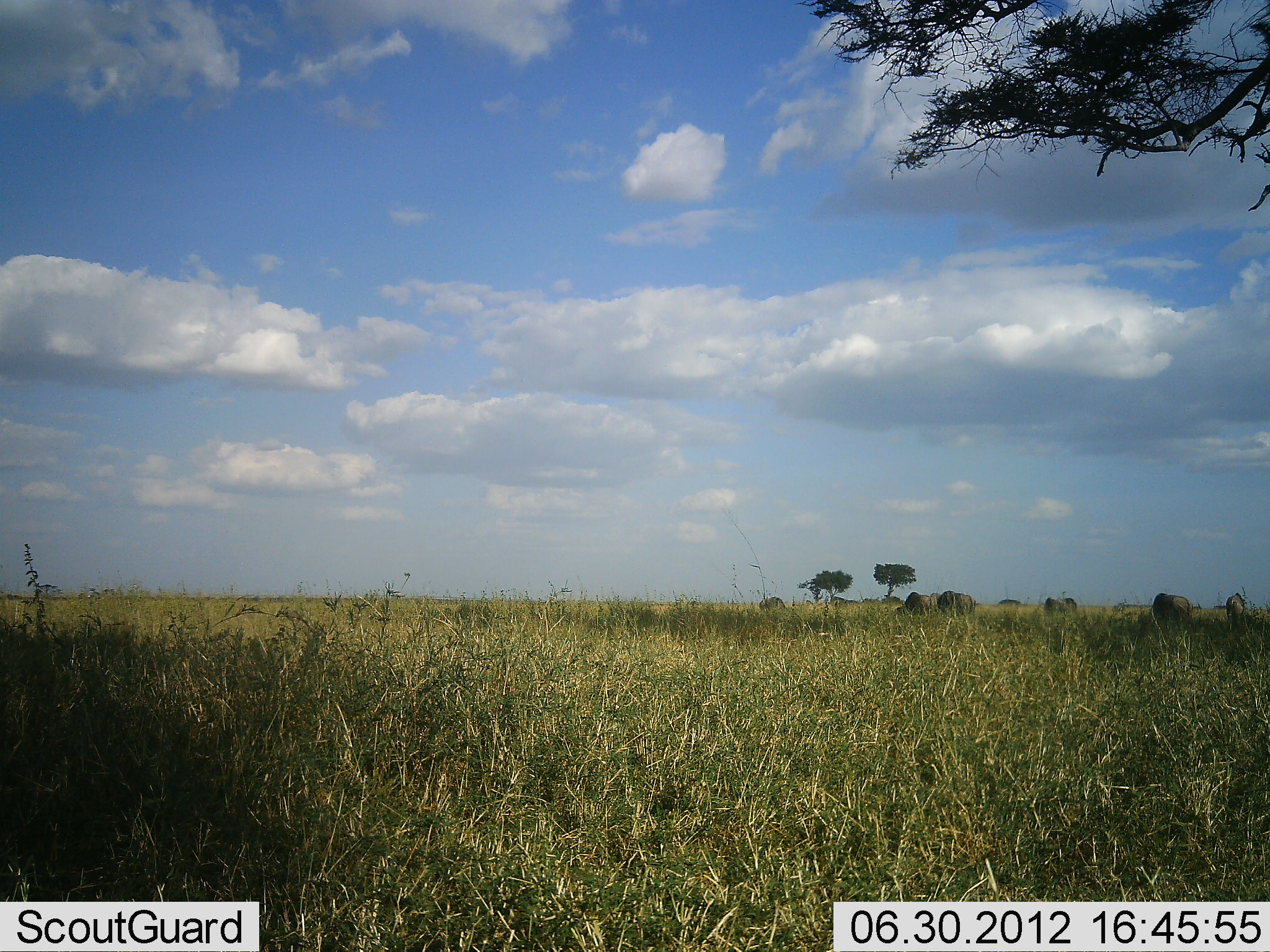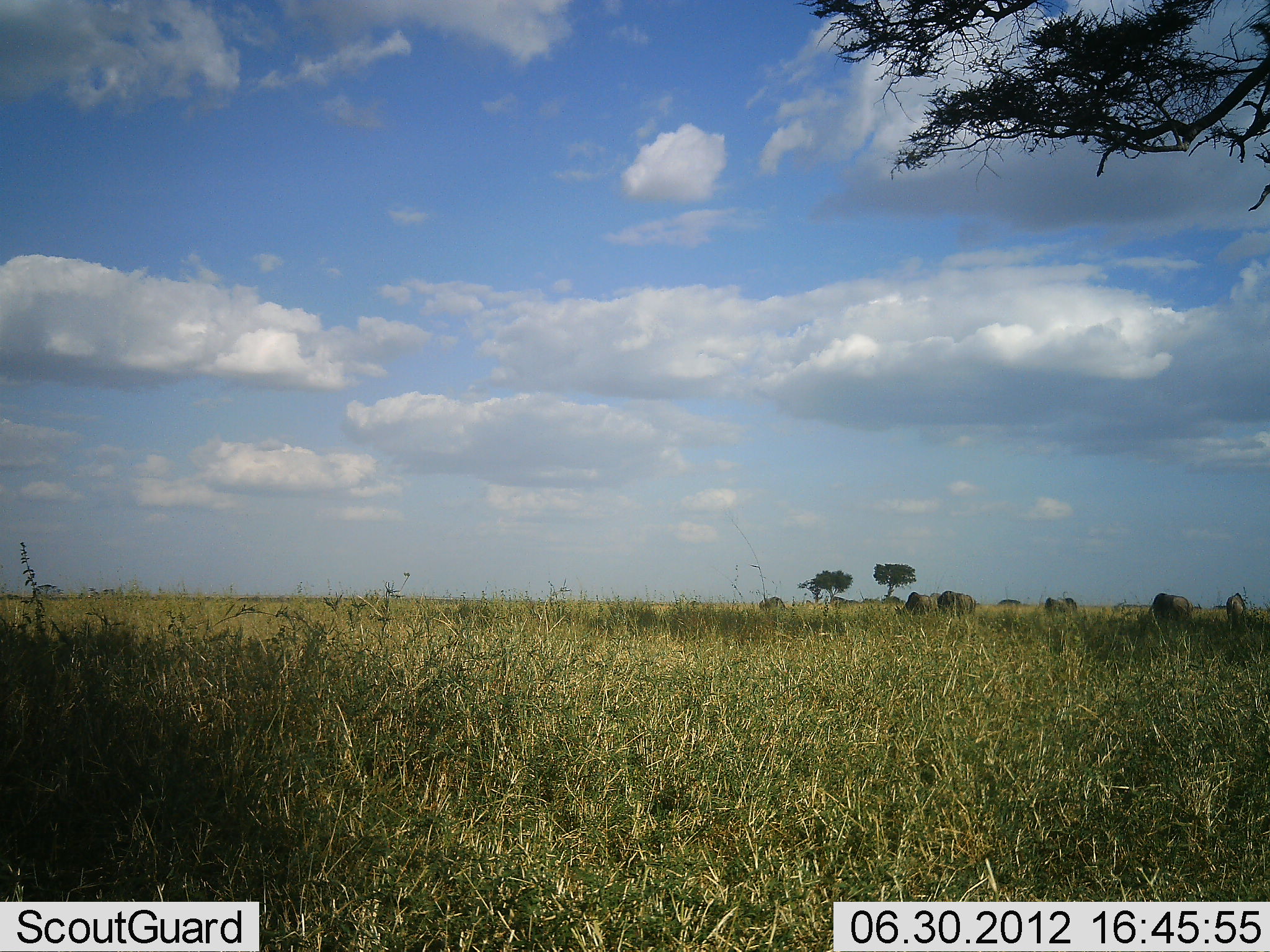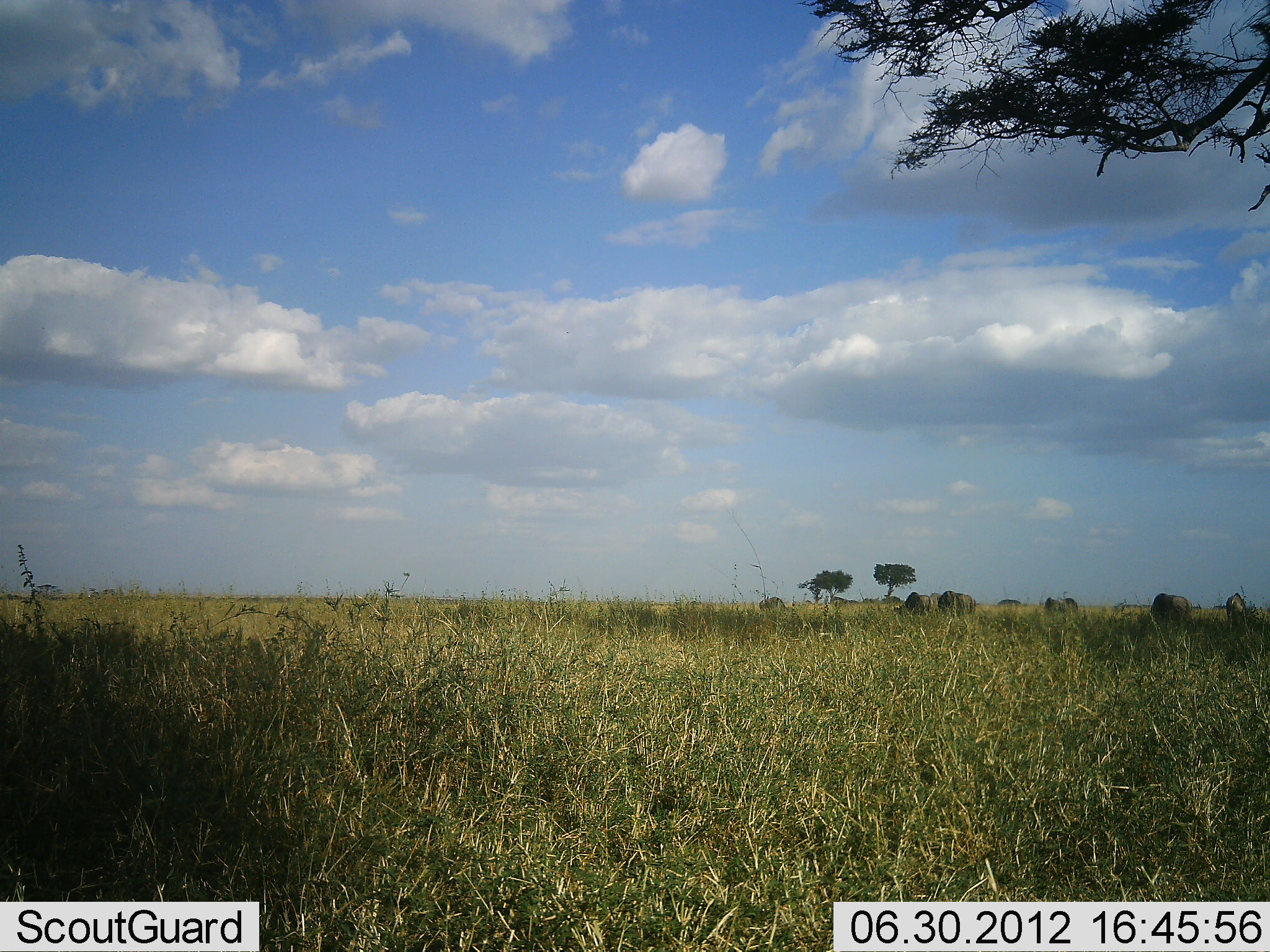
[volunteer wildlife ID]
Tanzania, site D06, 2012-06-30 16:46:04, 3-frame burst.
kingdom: Animalia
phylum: Chordata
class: Mammalia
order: Artiodactyla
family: Bovidae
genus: Connochaetes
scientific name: Connochaetes taurinus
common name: blue wildebeest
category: wildebeest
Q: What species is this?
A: Wildebeest (blue wildebeest) (Connochaetes taurinus).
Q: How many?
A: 7.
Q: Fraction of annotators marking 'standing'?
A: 67%.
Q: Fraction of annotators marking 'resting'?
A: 0%.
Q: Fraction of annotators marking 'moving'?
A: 0%.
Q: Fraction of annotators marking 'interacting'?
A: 0%.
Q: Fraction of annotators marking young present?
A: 0%.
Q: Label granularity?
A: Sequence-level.